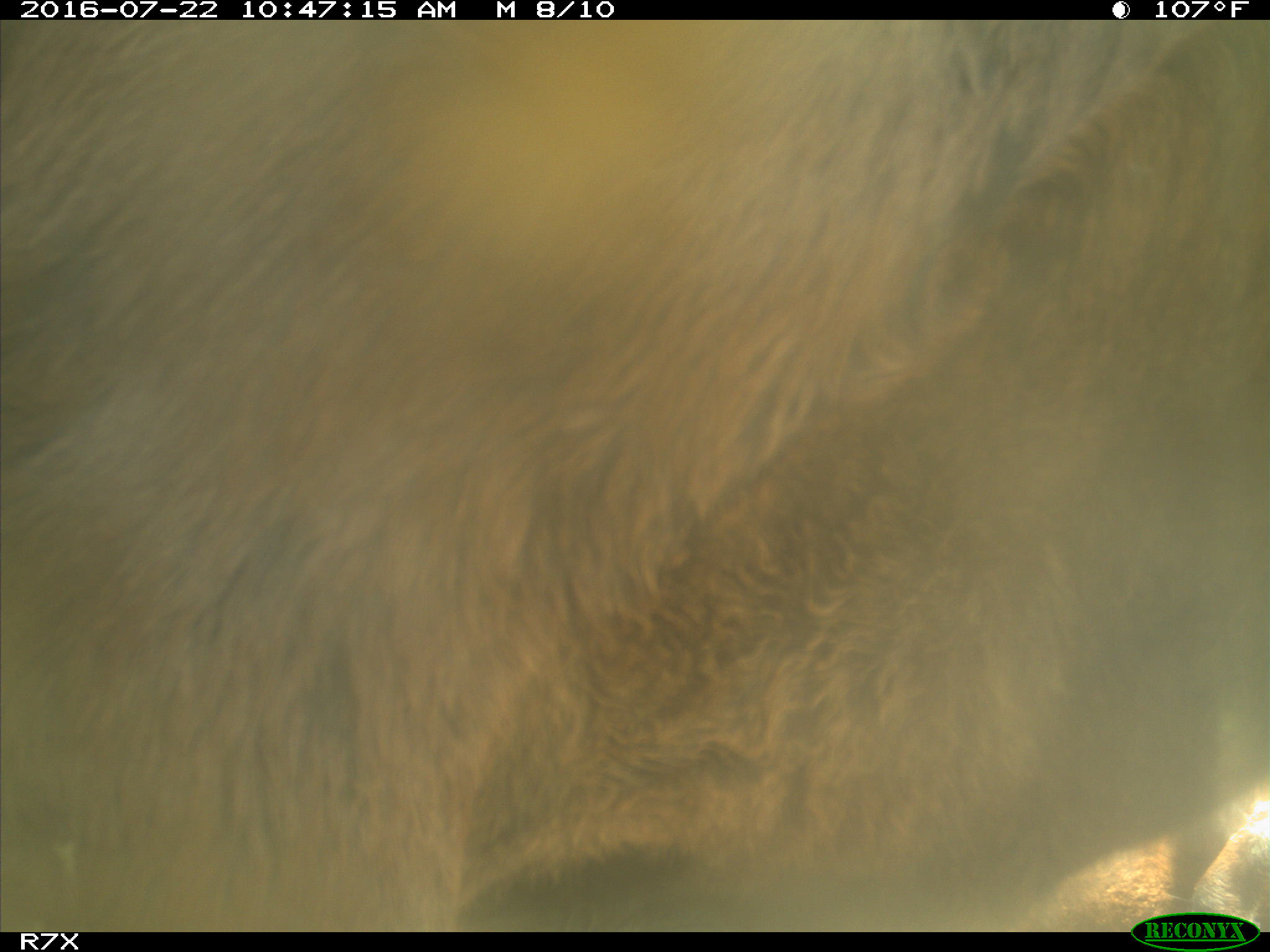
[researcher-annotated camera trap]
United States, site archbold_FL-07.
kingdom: Animalia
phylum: Chordata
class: Mammalia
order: Artiodactyla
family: Bovidae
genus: Bos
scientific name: Bos taurus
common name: domestic cow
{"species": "Bos taurus (domestic cow)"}